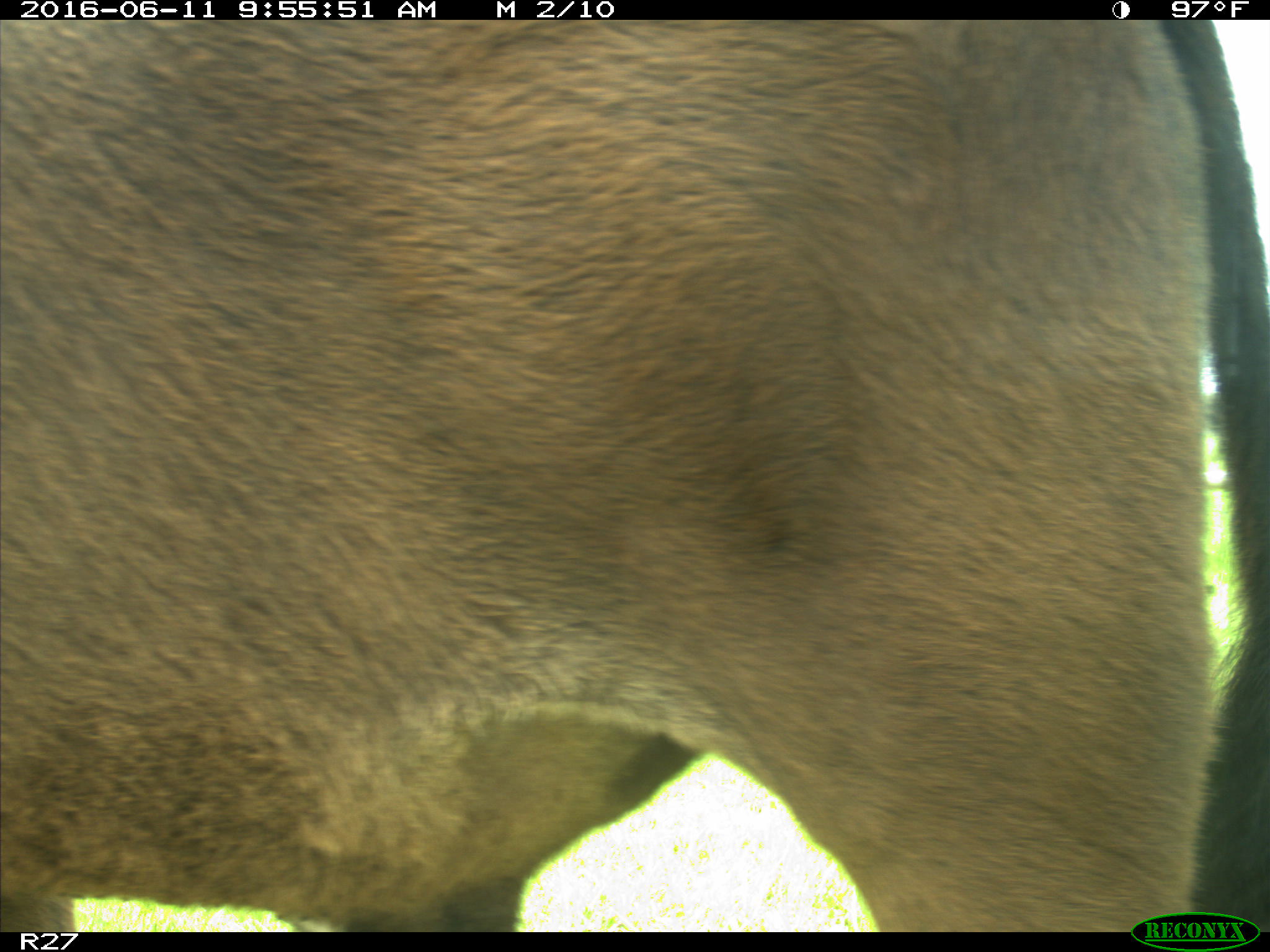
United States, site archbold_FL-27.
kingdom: Animalia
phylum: Chordata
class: Mammalia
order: Artiodactyla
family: Bovidae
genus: Bos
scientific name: Bos taurus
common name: domestic cow